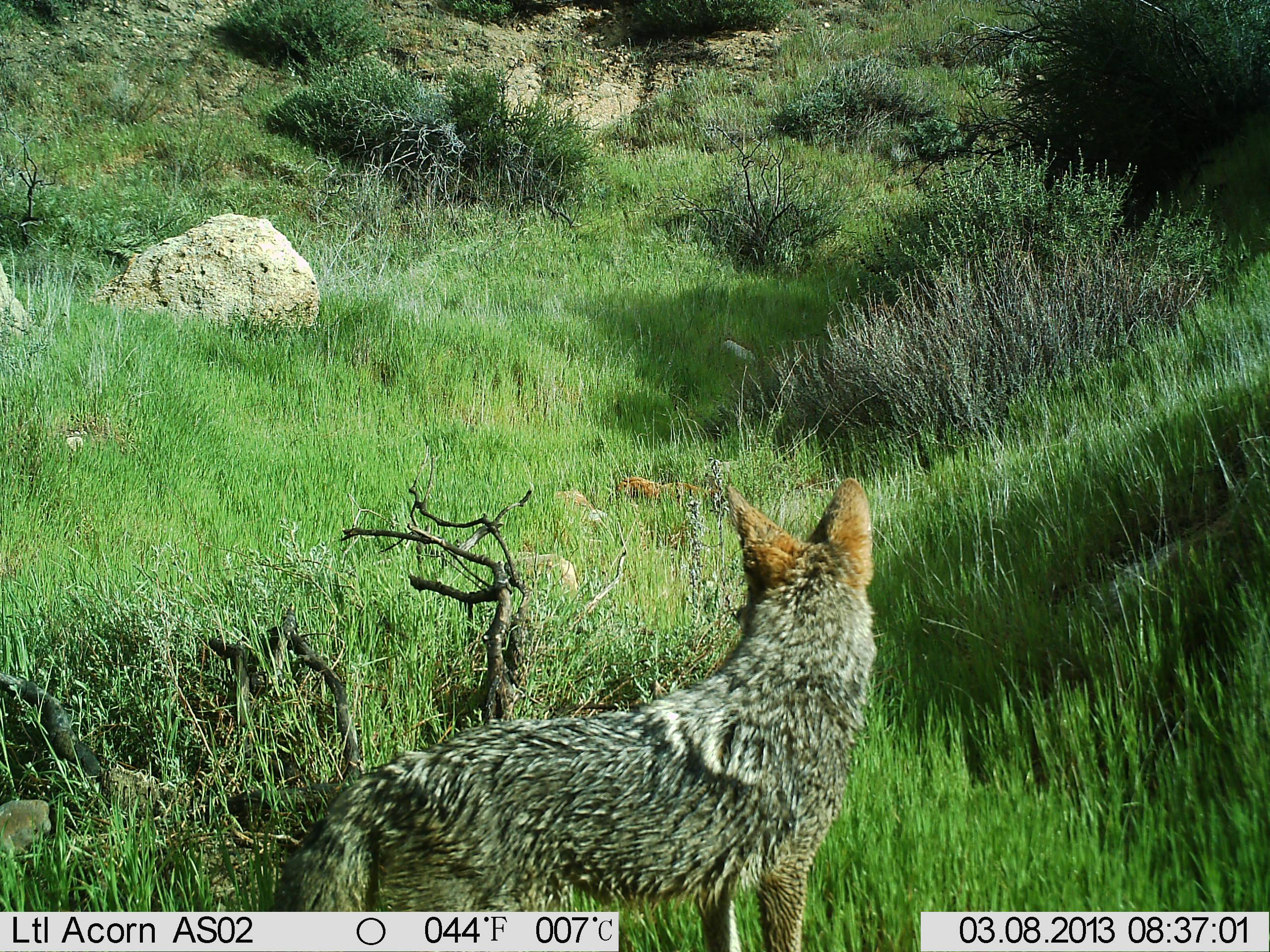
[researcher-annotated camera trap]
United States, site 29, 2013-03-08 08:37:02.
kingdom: Animalia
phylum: Chordata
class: Mammalia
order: Carnivora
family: Canidae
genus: Canis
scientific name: Canis latrans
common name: coyote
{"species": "coyote (Canis latrans)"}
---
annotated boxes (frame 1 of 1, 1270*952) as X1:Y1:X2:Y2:
coyote: 269:476:877:952